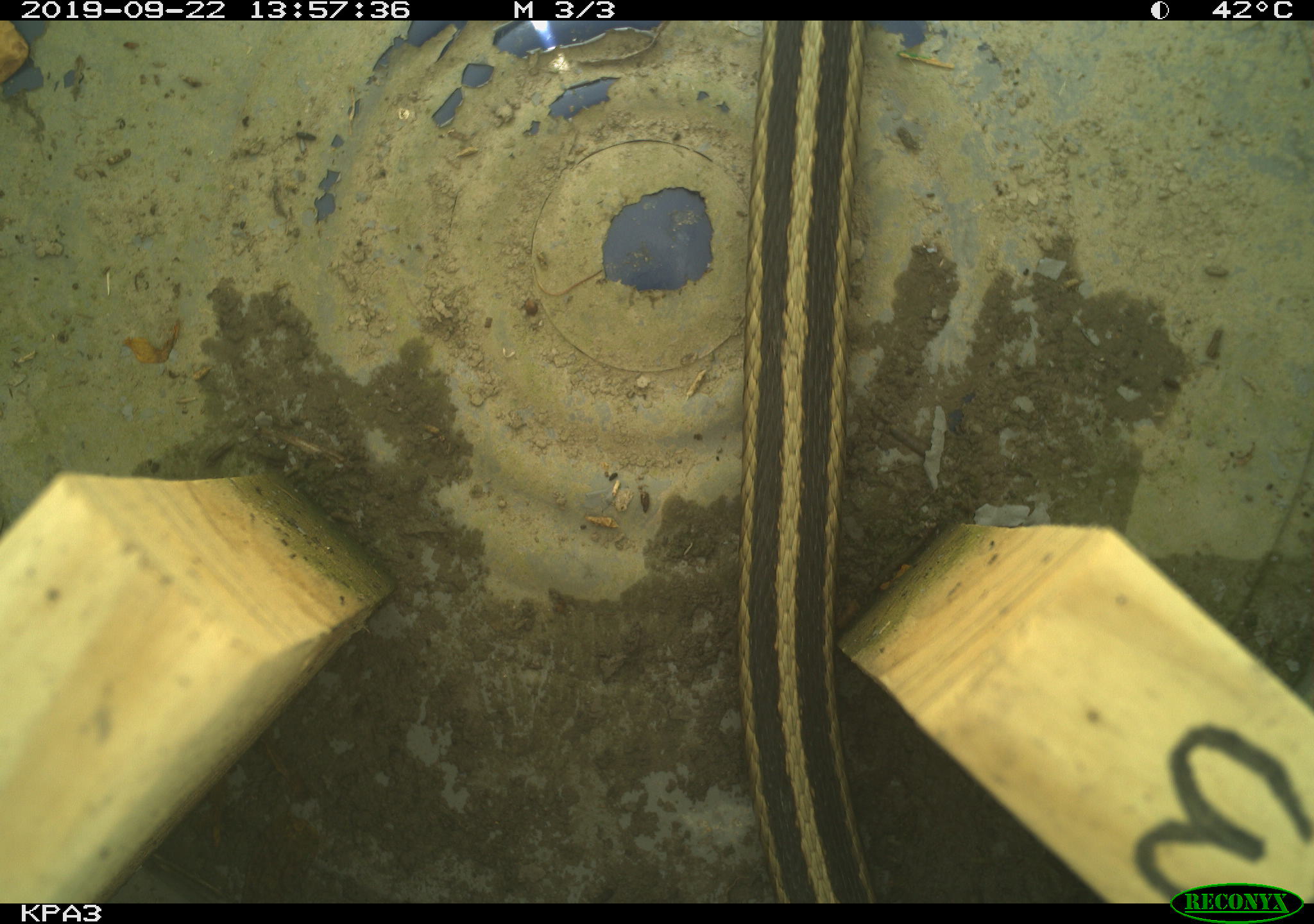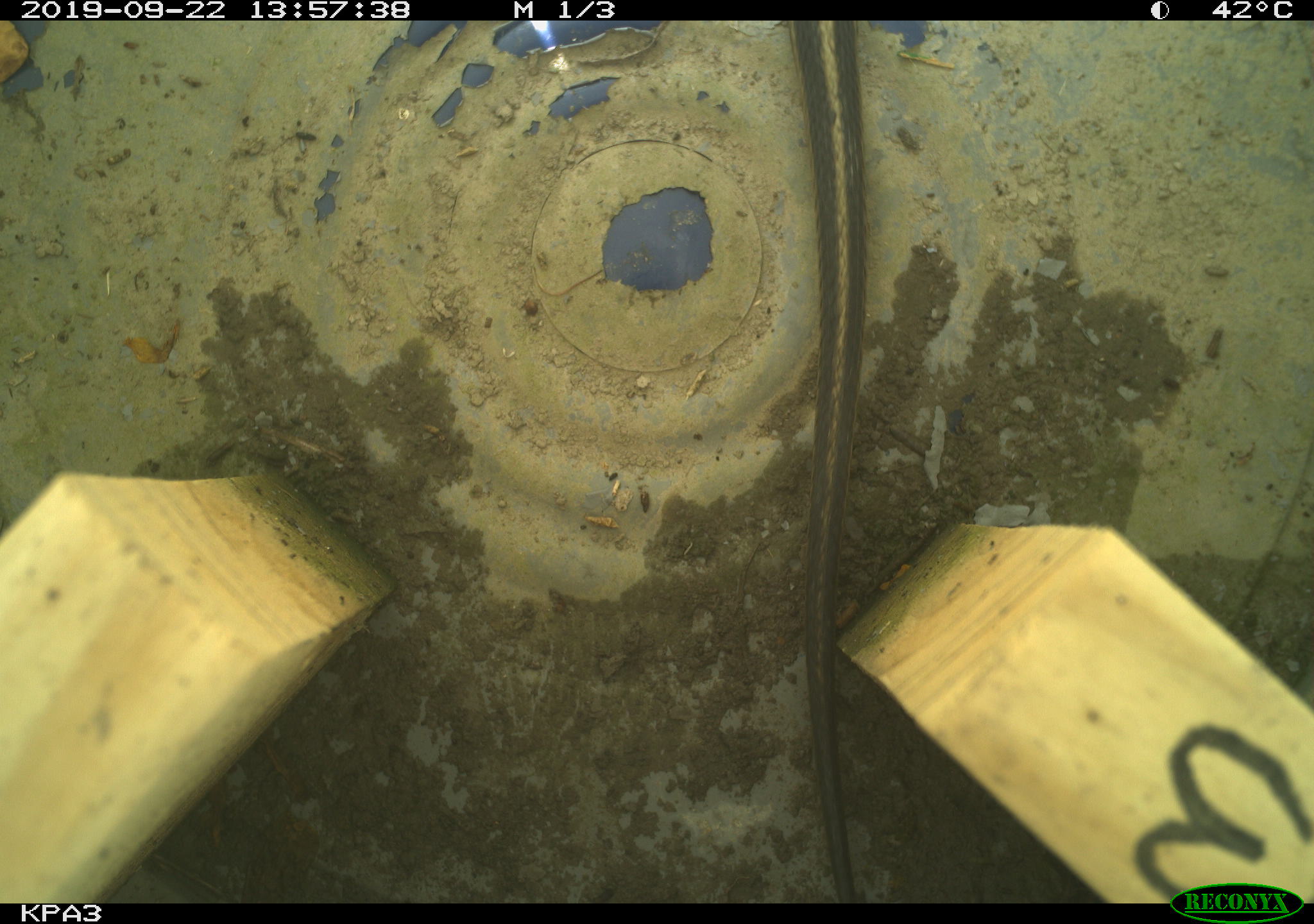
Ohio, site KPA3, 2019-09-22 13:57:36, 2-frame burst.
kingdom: Animalia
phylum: Chordata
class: Reptilia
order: Squamata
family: Colubridae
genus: Thamnophis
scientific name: Thamnophis sirtalis sirtalis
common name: eastern gartersnake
Eastern gartersnake (Thamnophis sirtalis sirtalis).